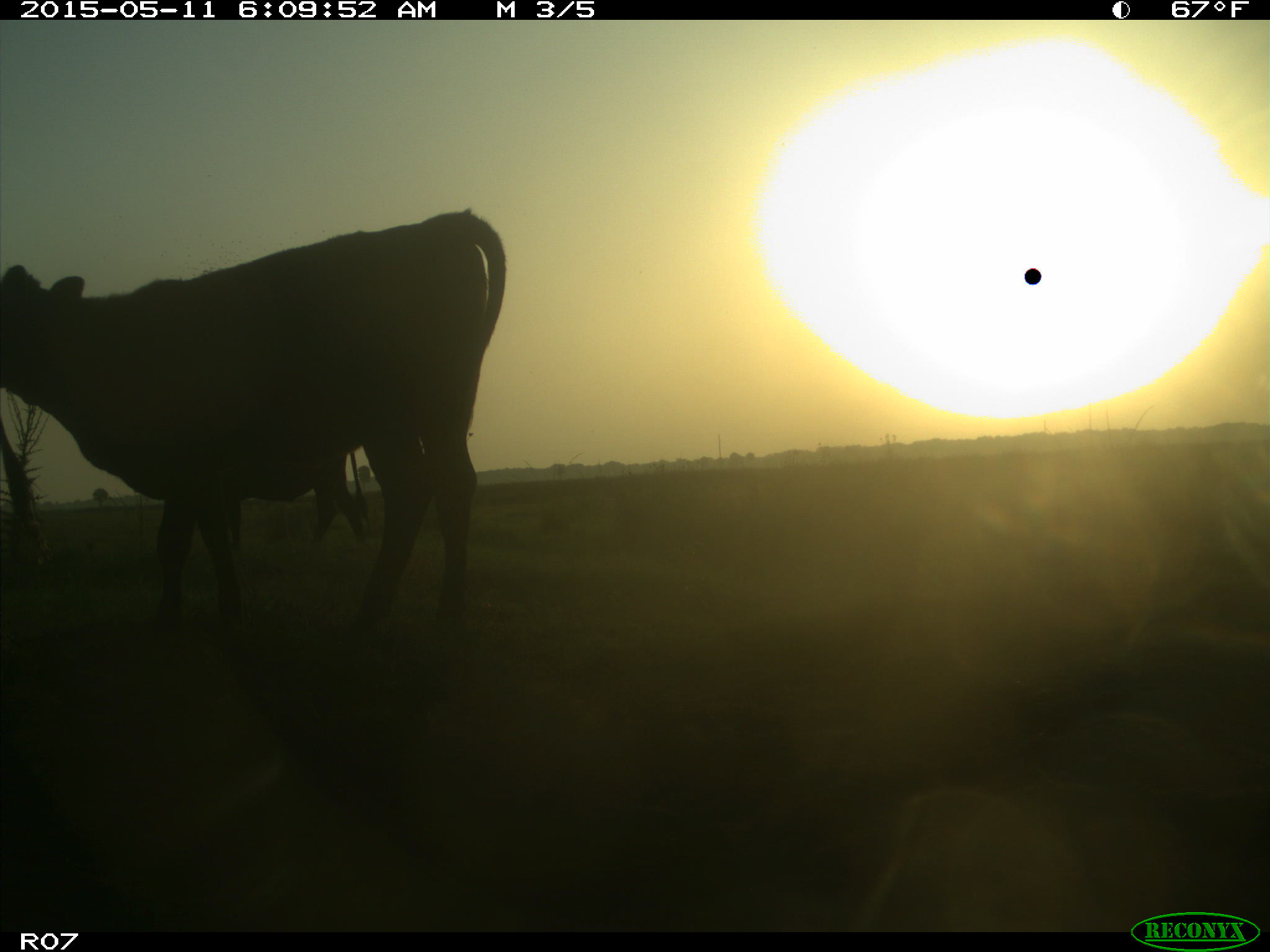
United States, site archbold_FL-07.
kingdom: Animalia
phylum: Chordata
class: Mammalia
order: Artiodactyla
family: Bovidae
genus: Bos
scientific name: Bos taurus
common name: domestic cow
Bos taurus (domestic cow).